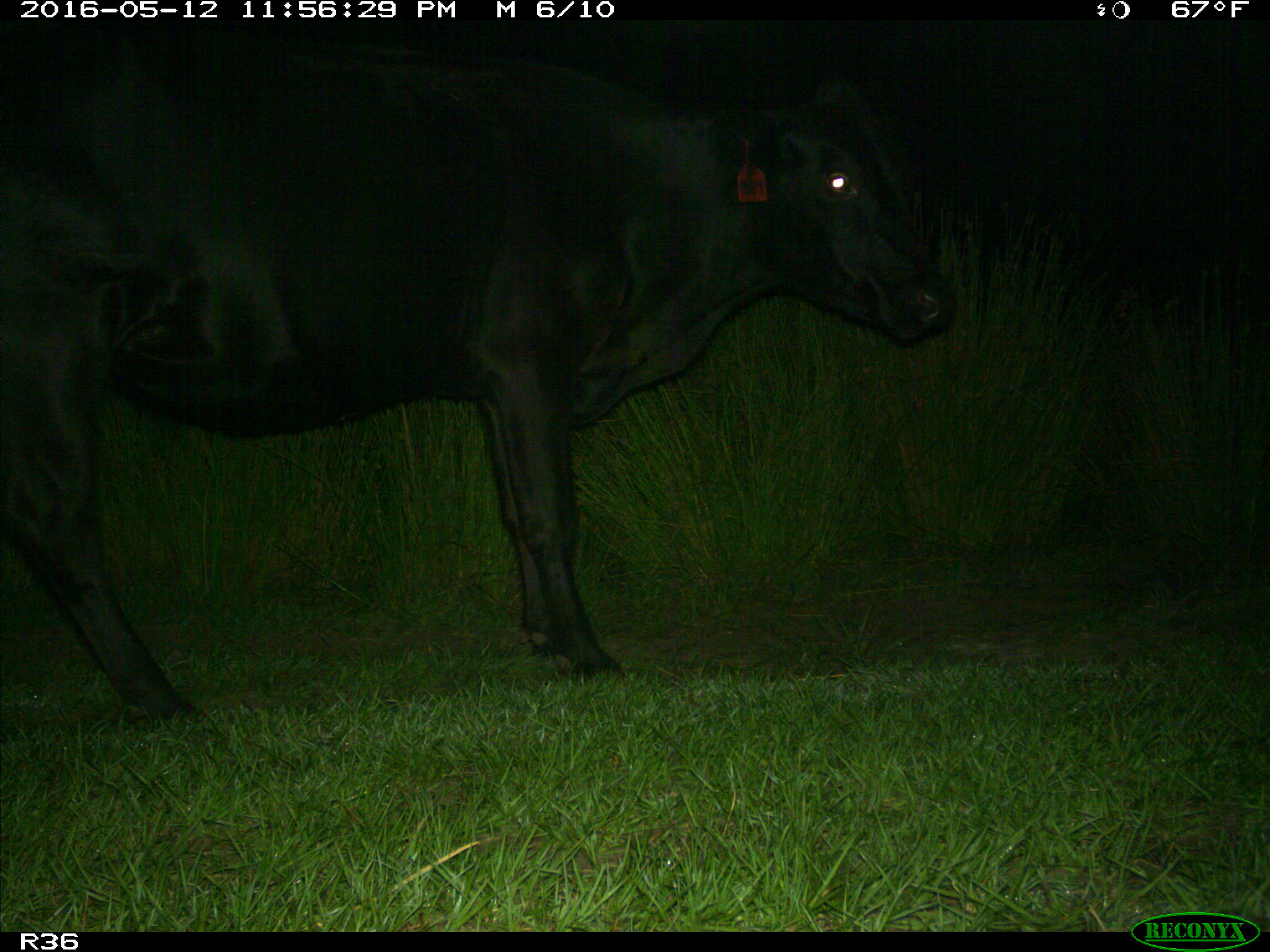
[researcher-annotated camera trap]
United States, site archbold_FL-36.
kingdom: Animalia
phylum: Chordata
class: Mammalia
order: Artiodactyla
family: Bovidae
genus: Bos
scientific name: Bos taurus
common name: domestic cow